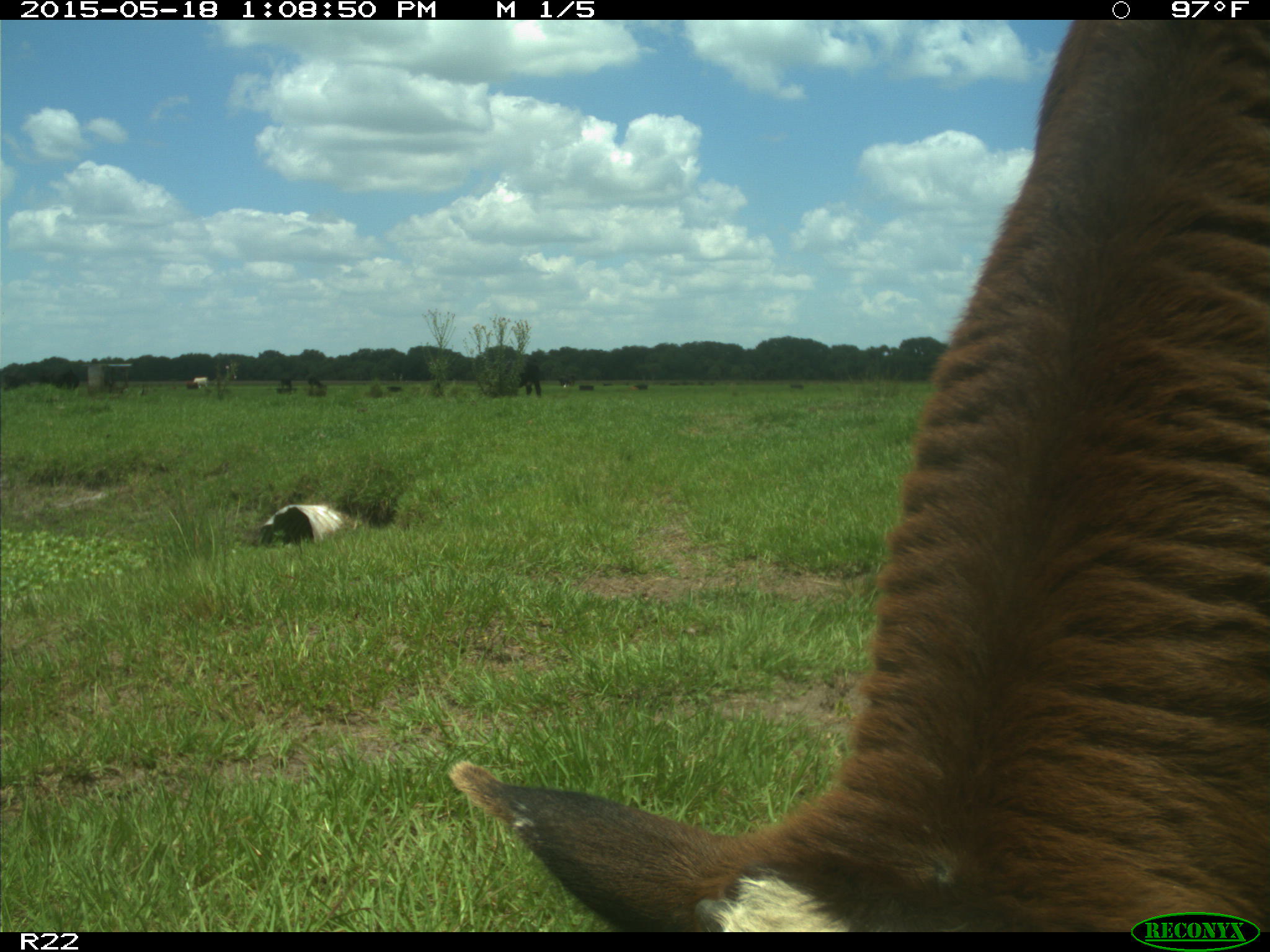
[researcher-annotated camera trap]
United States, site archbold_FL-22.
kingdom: Animalia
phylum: Chordata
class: Mammalia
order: Artiodactyla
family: Bovidae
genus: Bos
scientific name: Bos taurus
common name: domestic cow